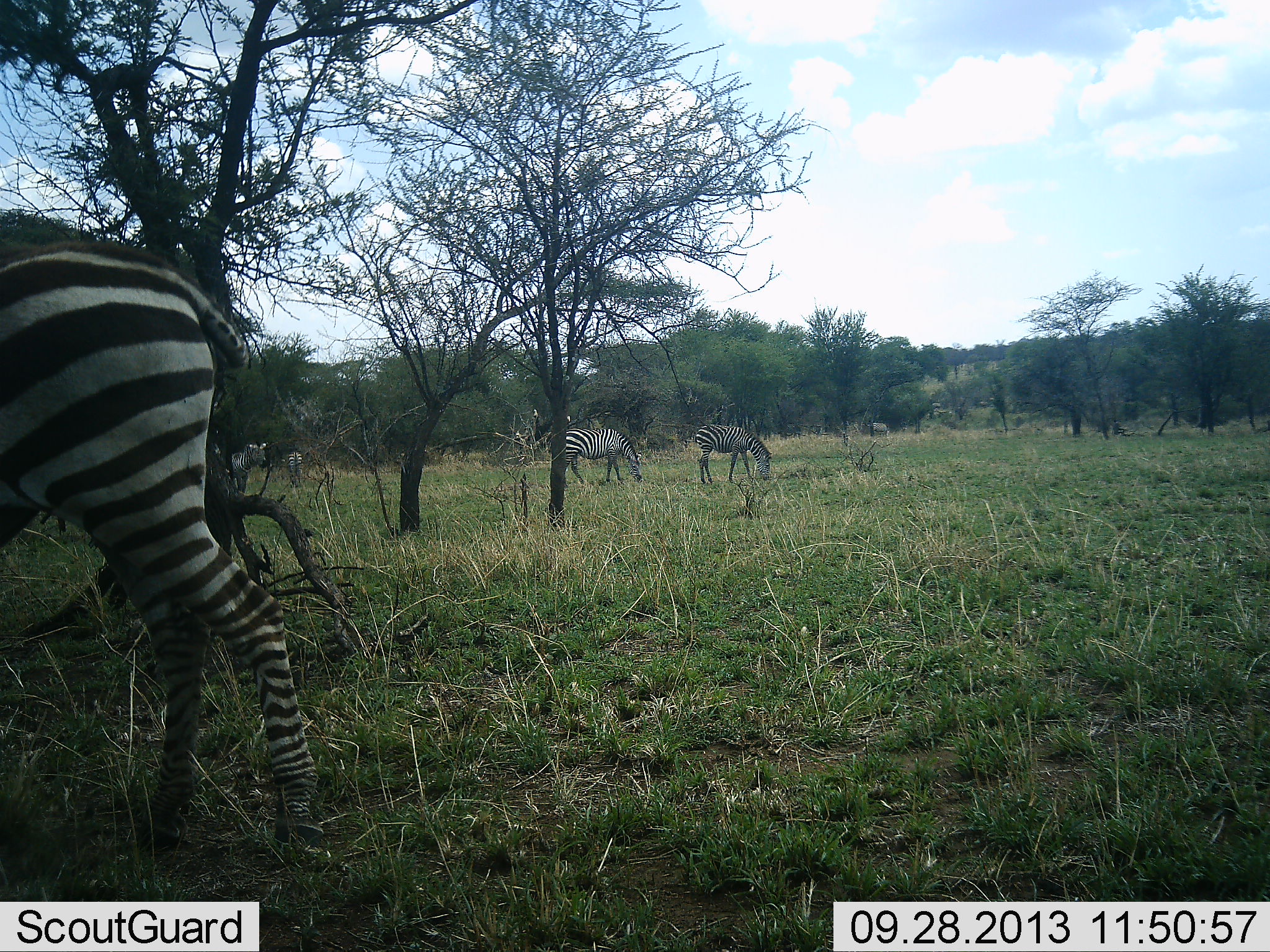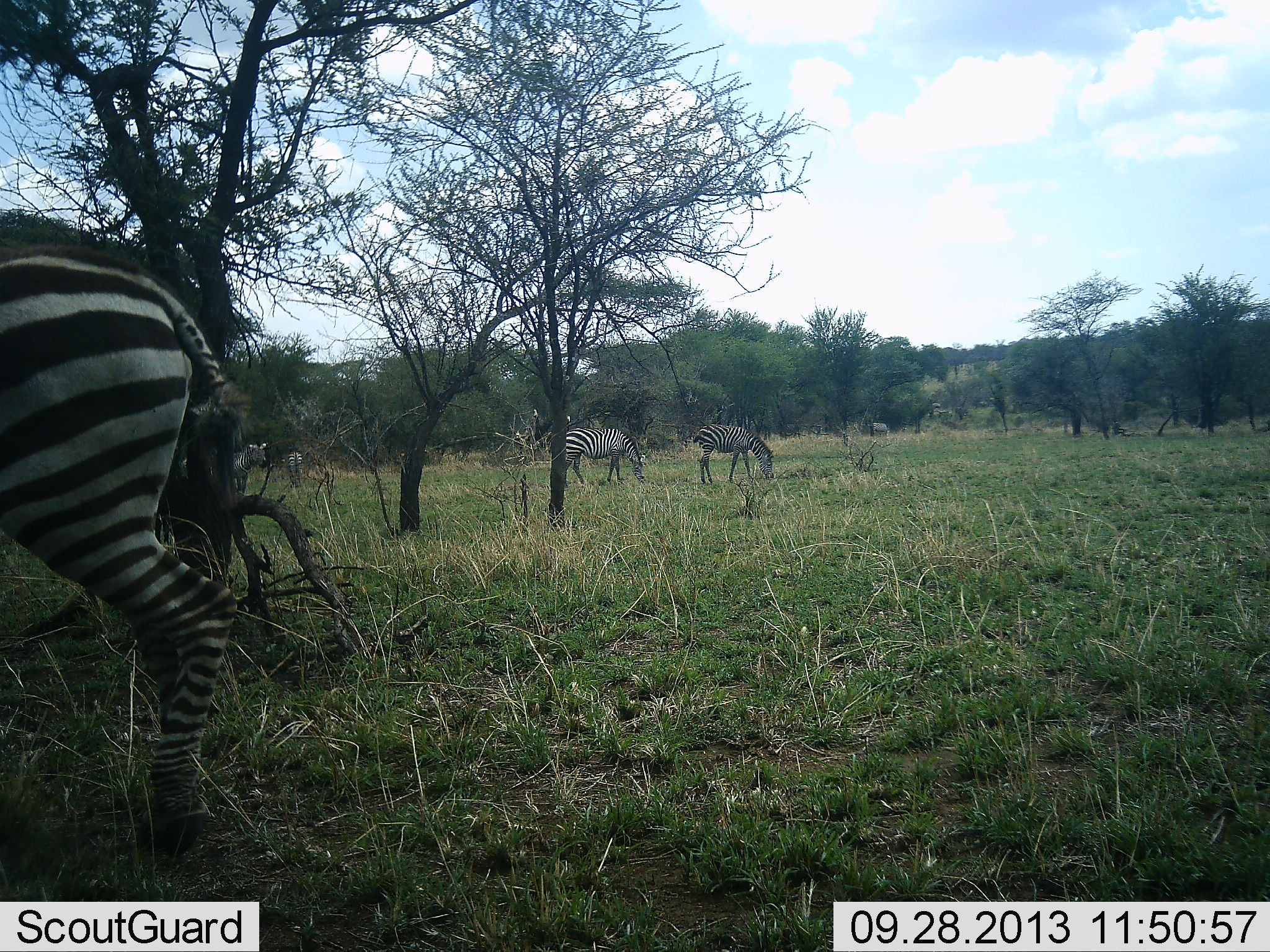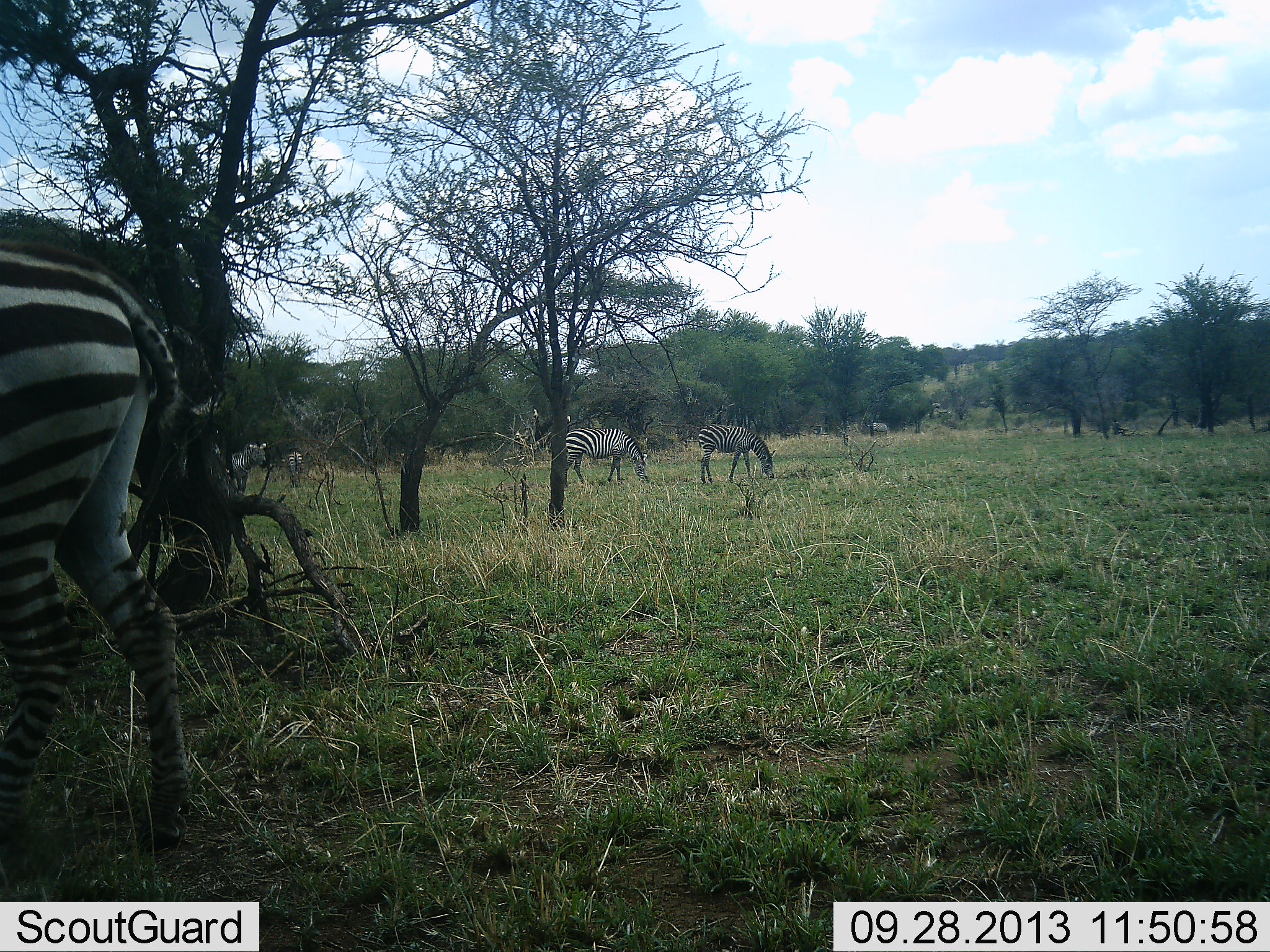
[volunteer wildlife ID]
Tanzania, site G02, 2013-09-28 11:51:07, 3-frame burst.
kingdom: Animalia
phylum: Chordata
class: Mammalia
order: Perissodactyla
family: Equidae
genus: Equus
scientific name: Equus quagga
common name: plains zebra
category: zebra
Zebra (plains zebra) (Equus quagga), count 5. Behavior (volunteer vote fractions): standing 61%, resting 0%, moving 44%, interacting 0%. Young present (vote fraction): 0%. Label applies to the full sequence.